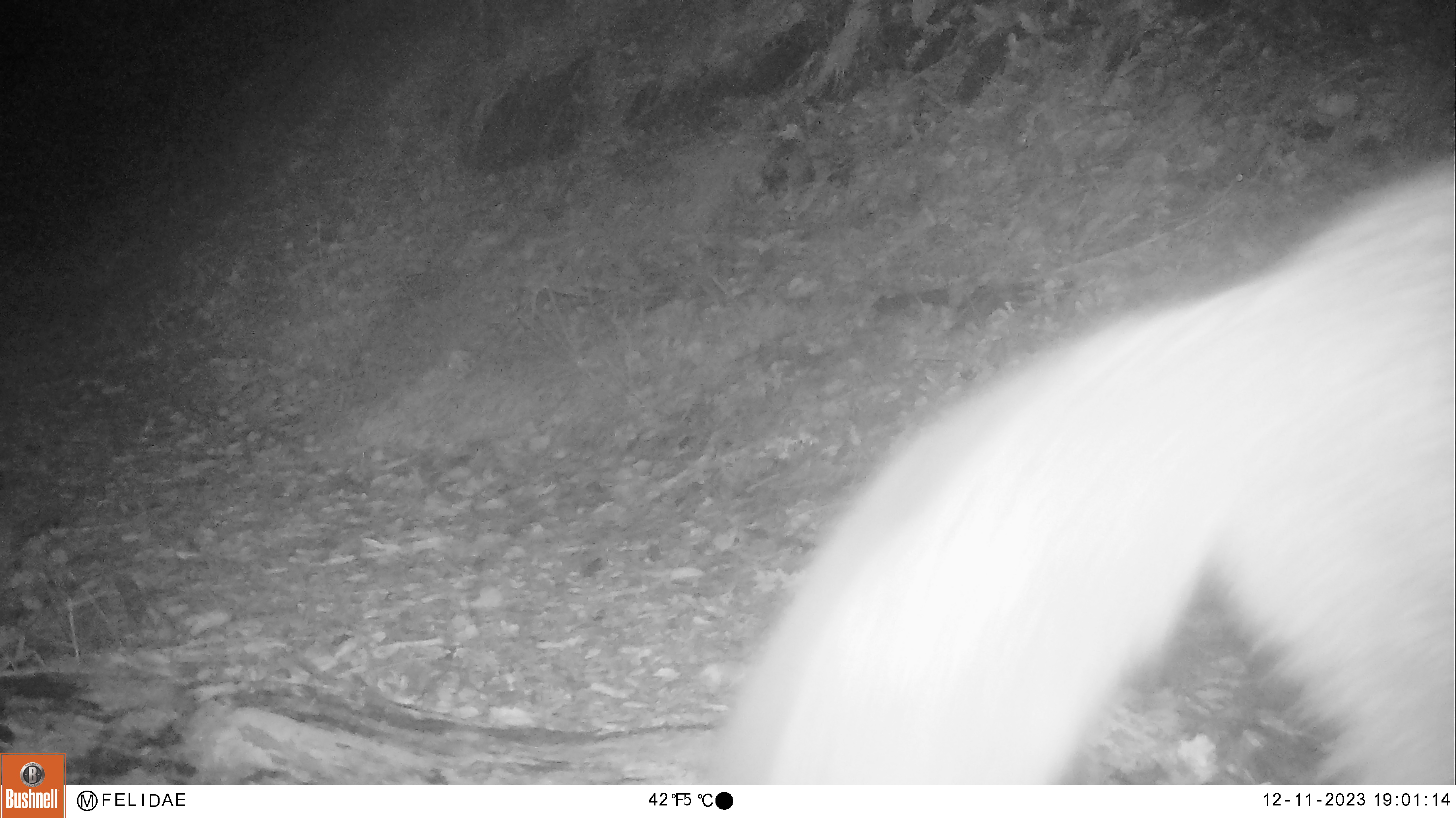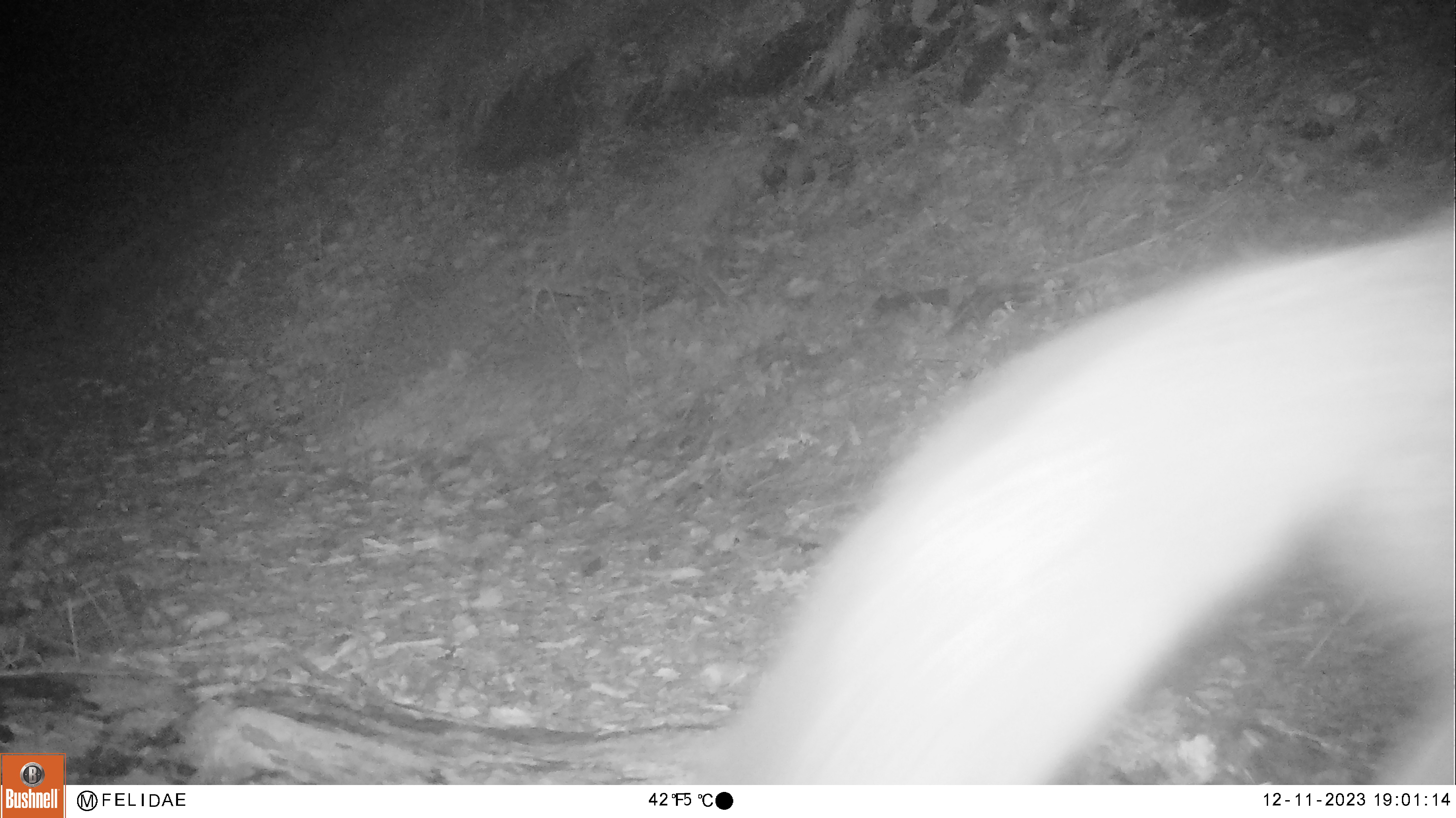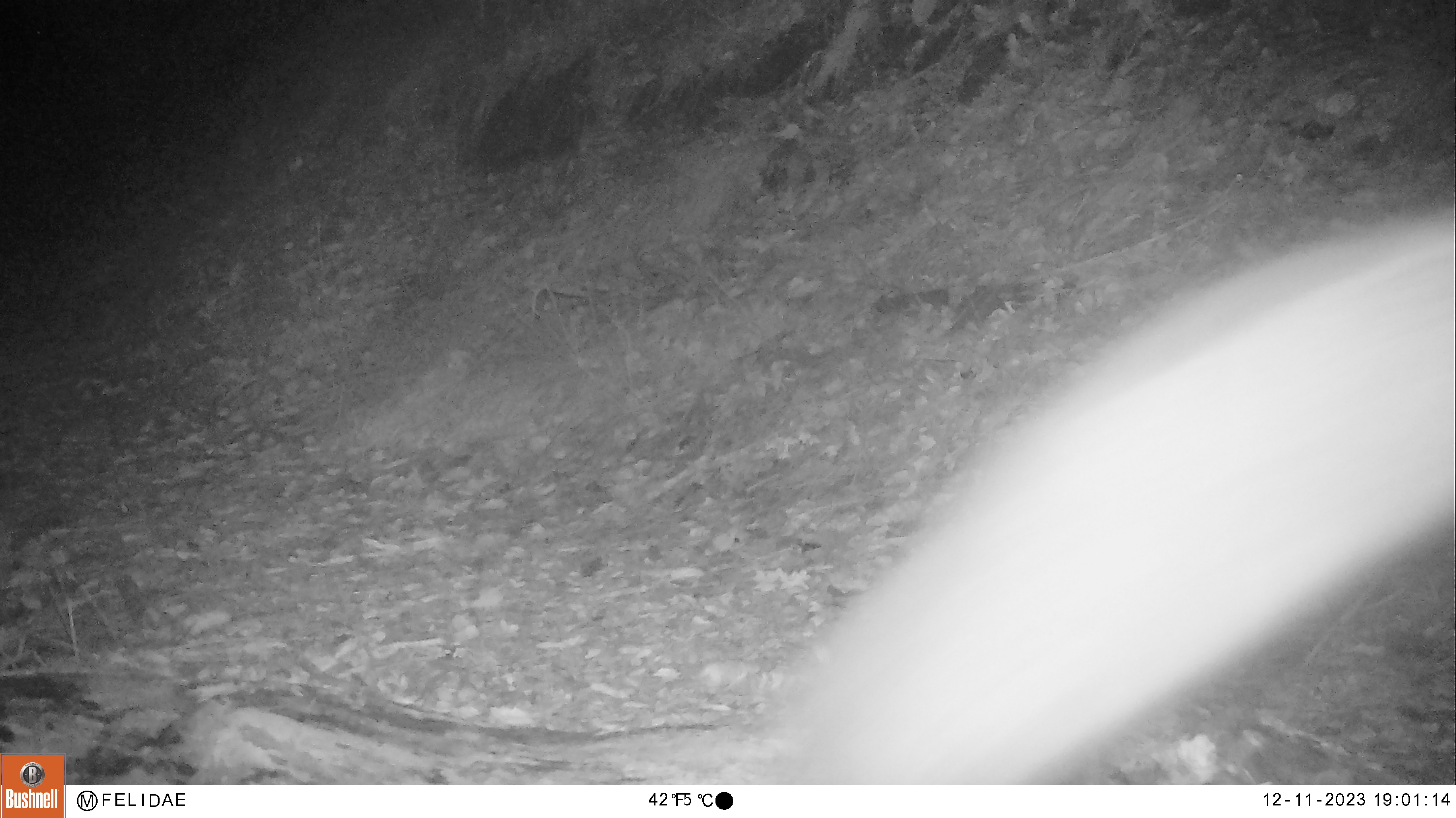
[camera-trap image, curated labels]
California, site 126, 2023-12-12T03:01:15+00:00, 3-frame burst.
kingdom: Animalia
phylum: Chordata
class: Mammalia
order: Carnivora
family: Canidae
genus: Urocyon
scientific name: Urocyon cinereoargenteus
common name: gray fox